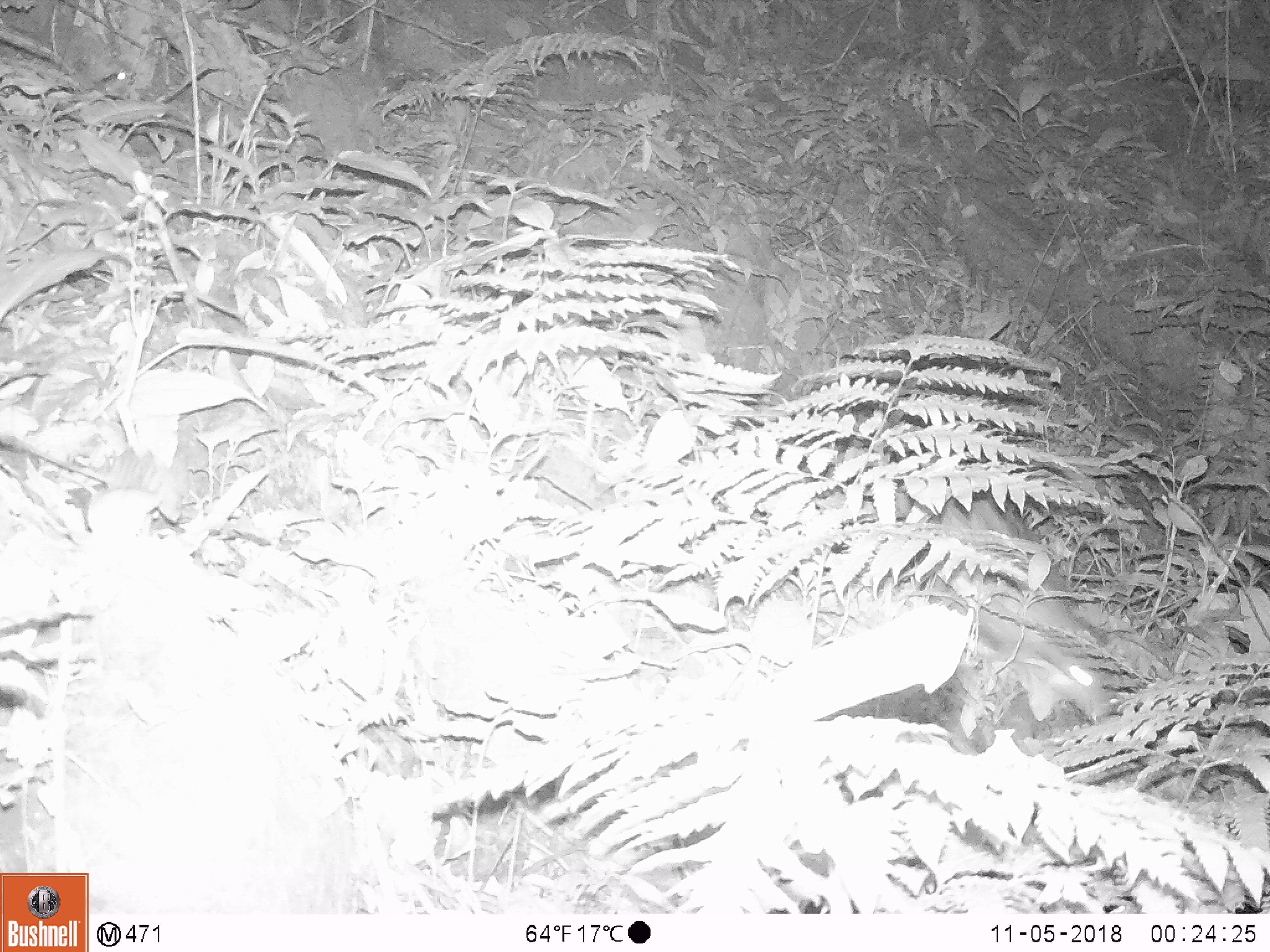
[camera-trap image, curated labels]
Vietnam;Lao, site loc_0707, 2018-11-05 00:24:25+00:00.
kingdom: Animalia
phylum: Chordata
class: Mammalia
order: Rodentia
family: Hystricidae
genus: Atherurus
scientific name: Atherurus macrourus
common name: asiatic brush-tailed porcupine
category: asiatic brush tailed porcupine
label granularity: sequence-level